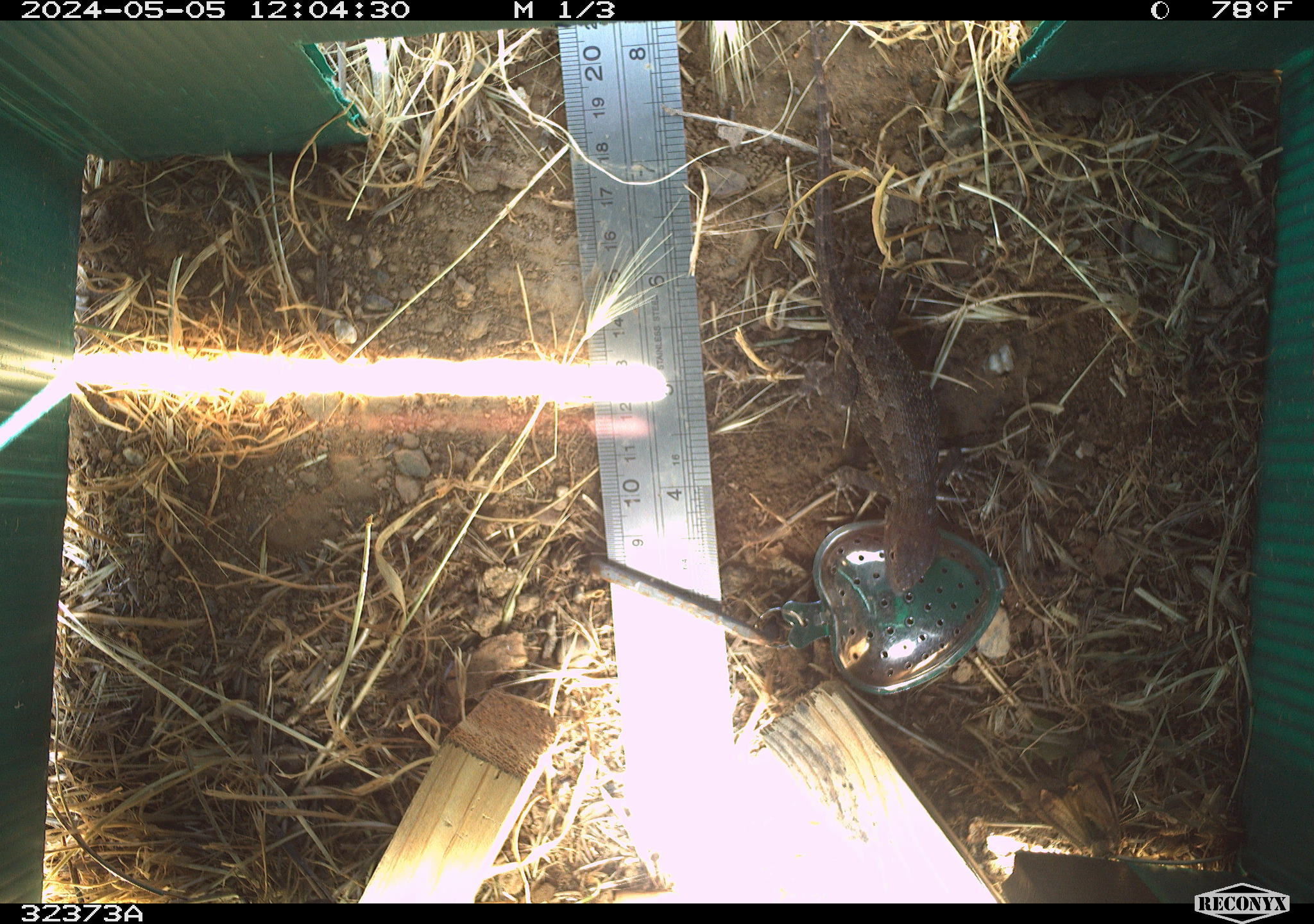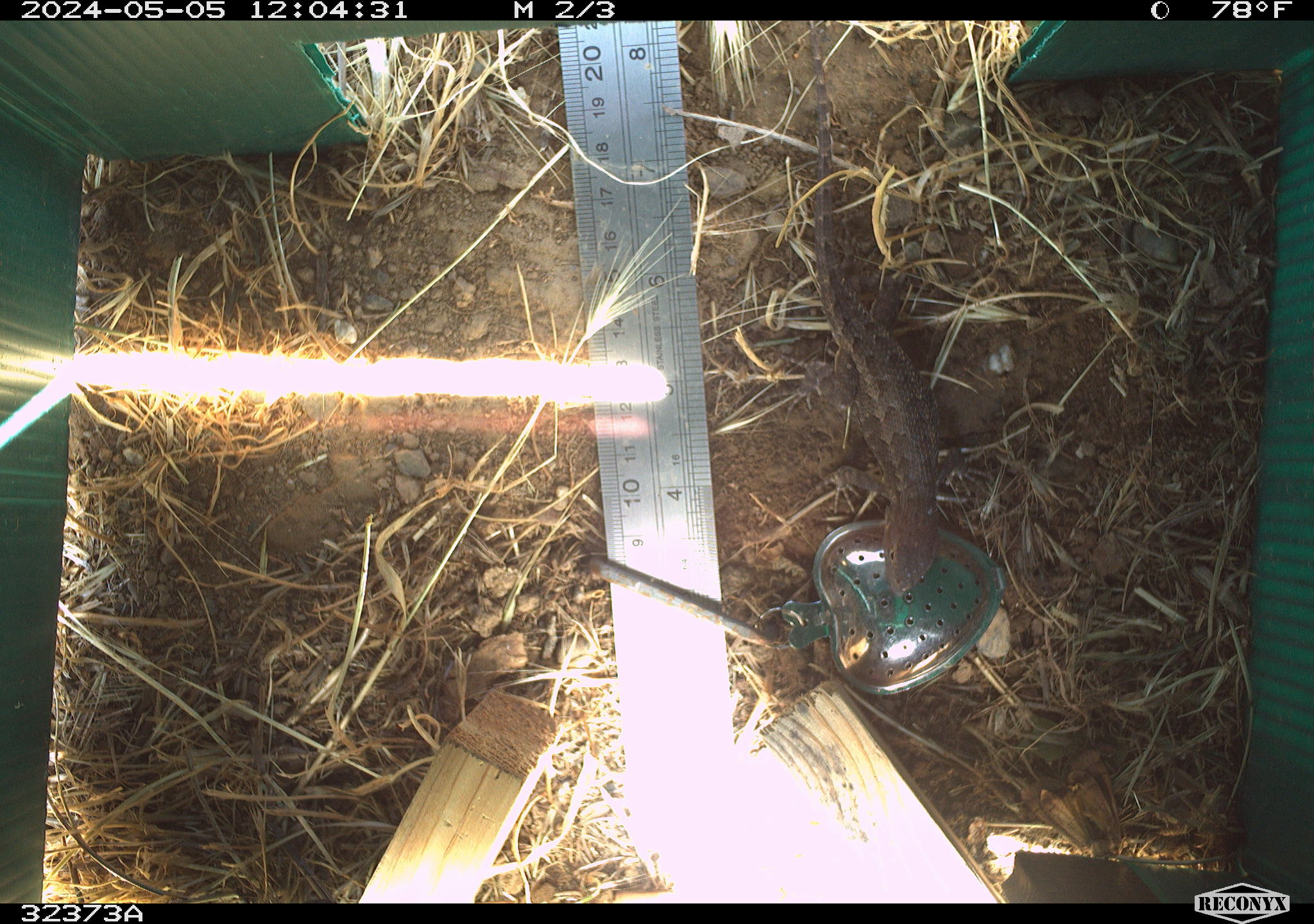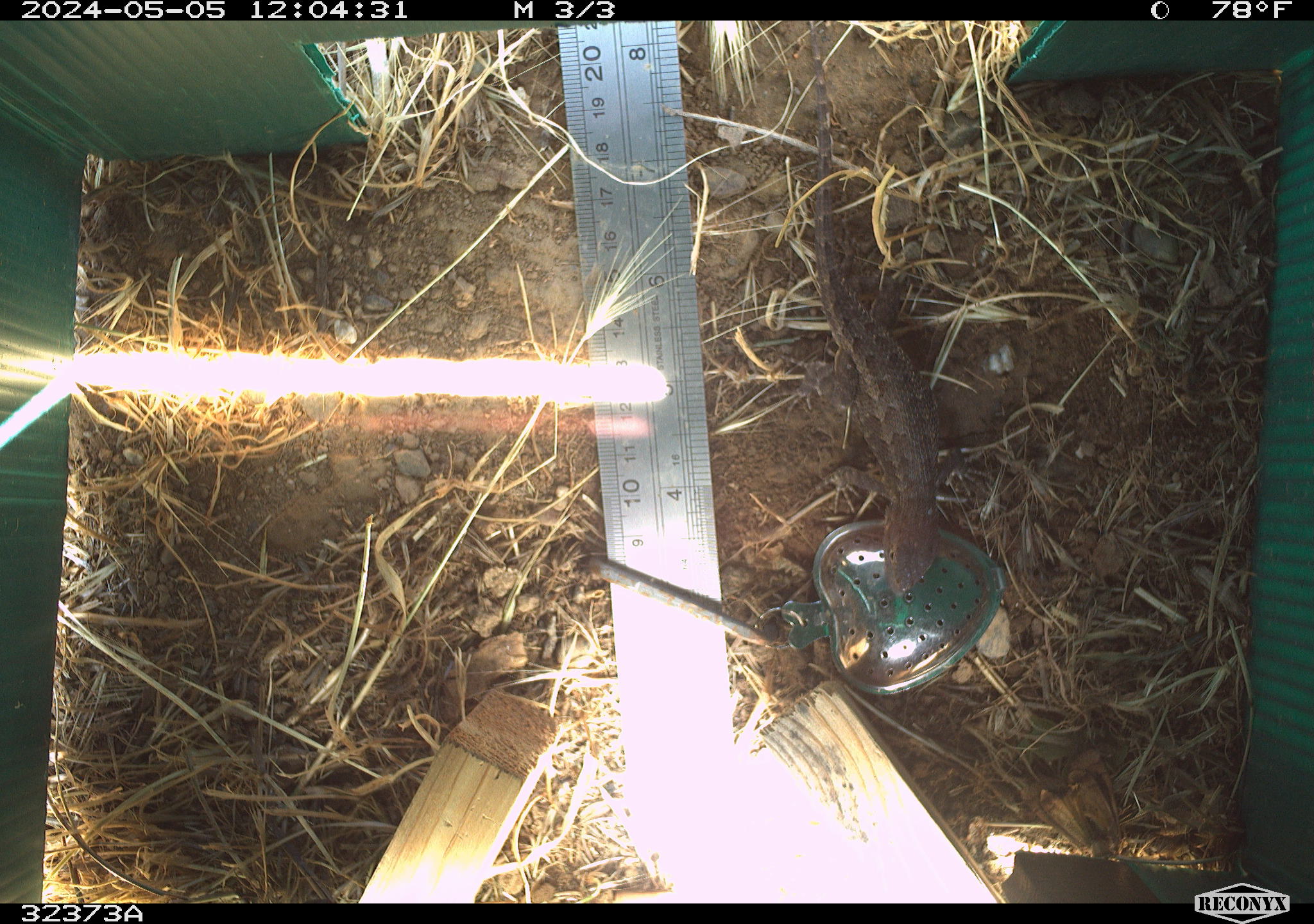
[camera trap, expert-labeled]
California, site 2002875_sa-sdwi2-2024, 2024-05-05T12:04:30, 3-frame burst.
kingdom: Animalia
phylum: Chordata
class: Reptilia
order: Squamata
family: Phrynosomatidae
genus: Sceloporus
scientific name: Sceloporus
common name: spiny lizards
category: sceloporus species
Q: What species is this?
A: Sceloporus species (spiny lizards) (Sceloporus).